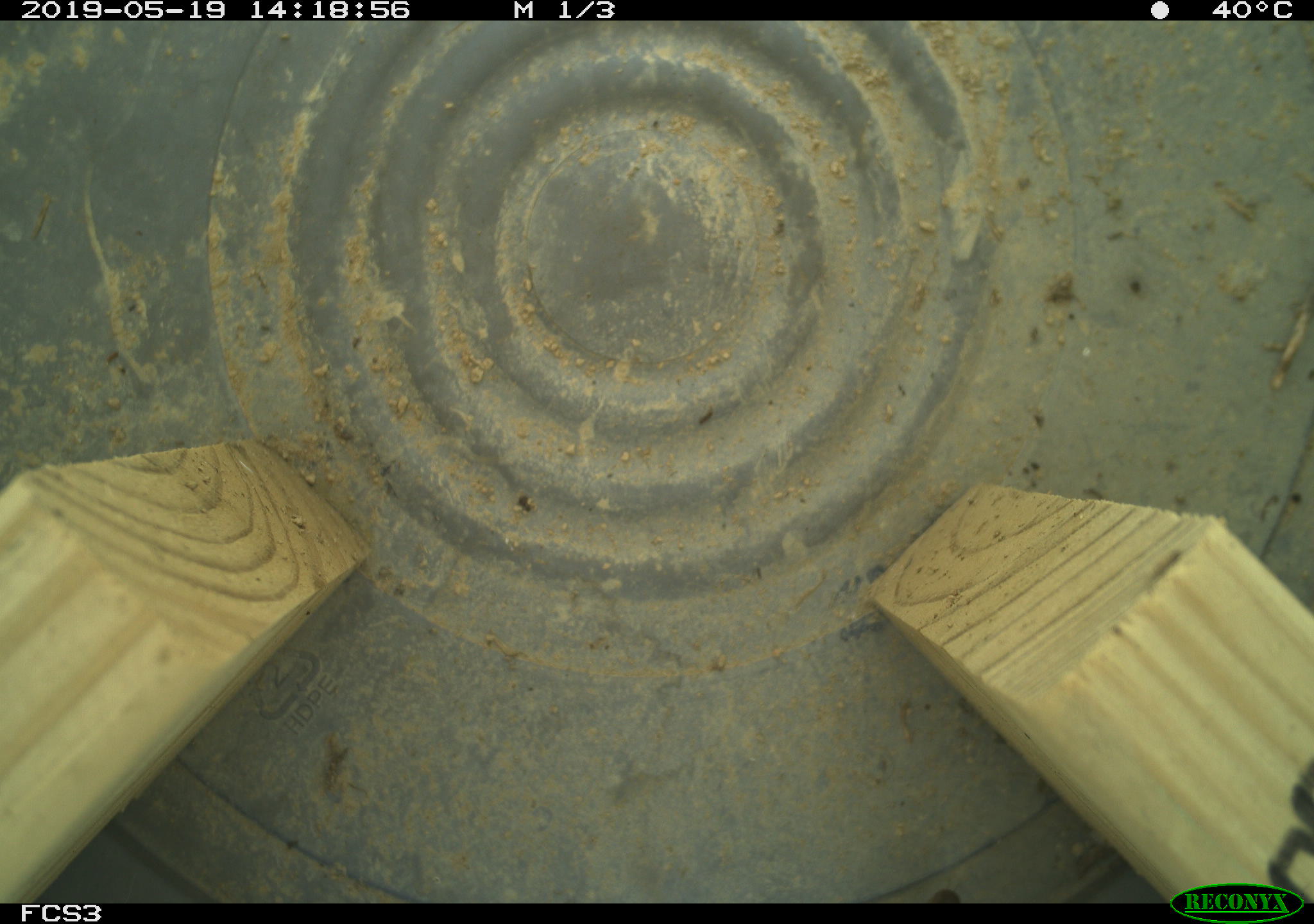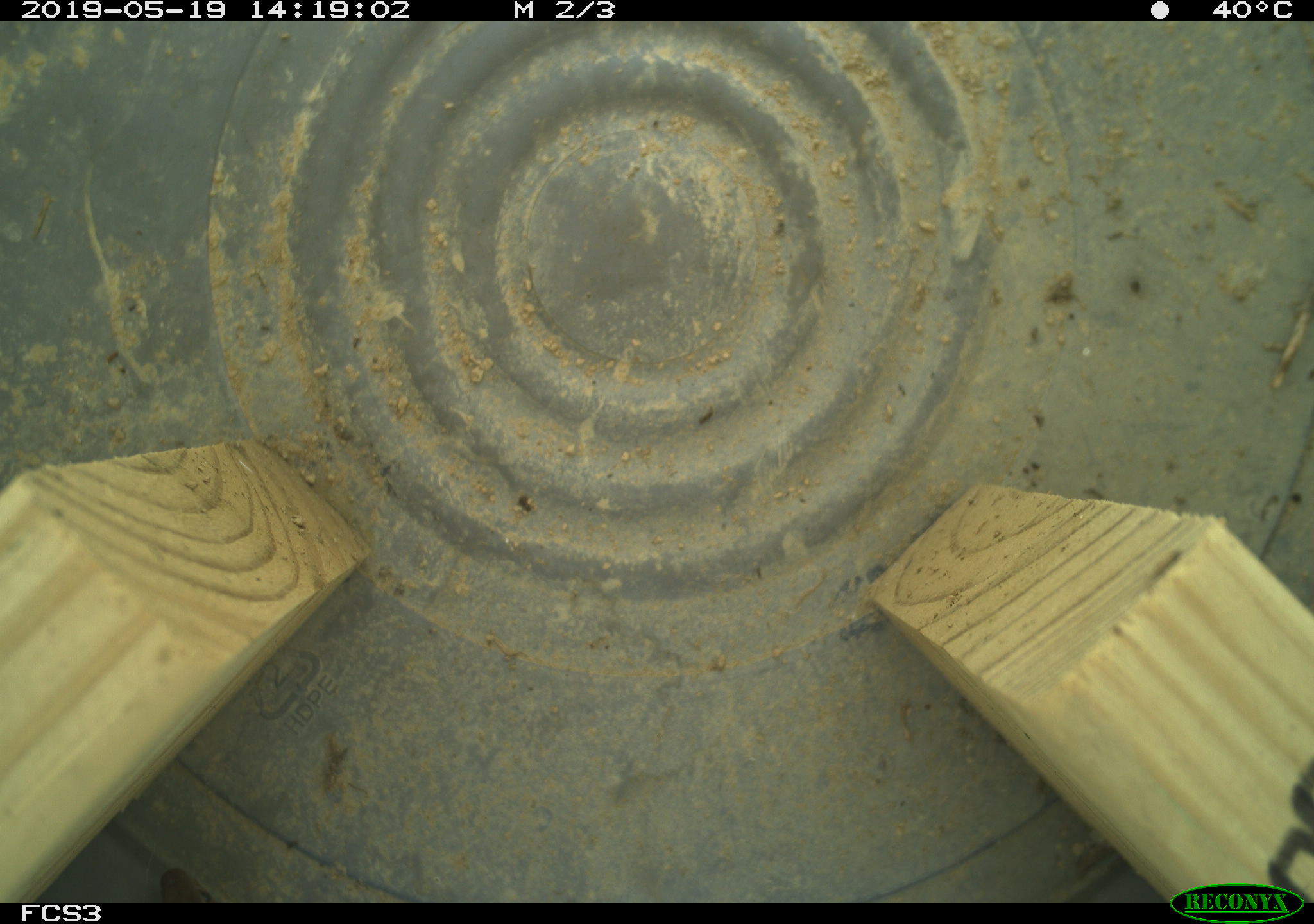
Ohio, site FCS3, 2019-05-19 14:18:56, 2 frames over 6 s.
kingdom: Animalia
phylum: Chordata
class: Reptilia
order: Squamata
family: Colubridae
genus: Thamnophis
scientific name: Thamnophis sirtalis sirtalis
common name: eastern gartersnake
Eastern gartersnake (Thamnophis sirtalis sirtalis).